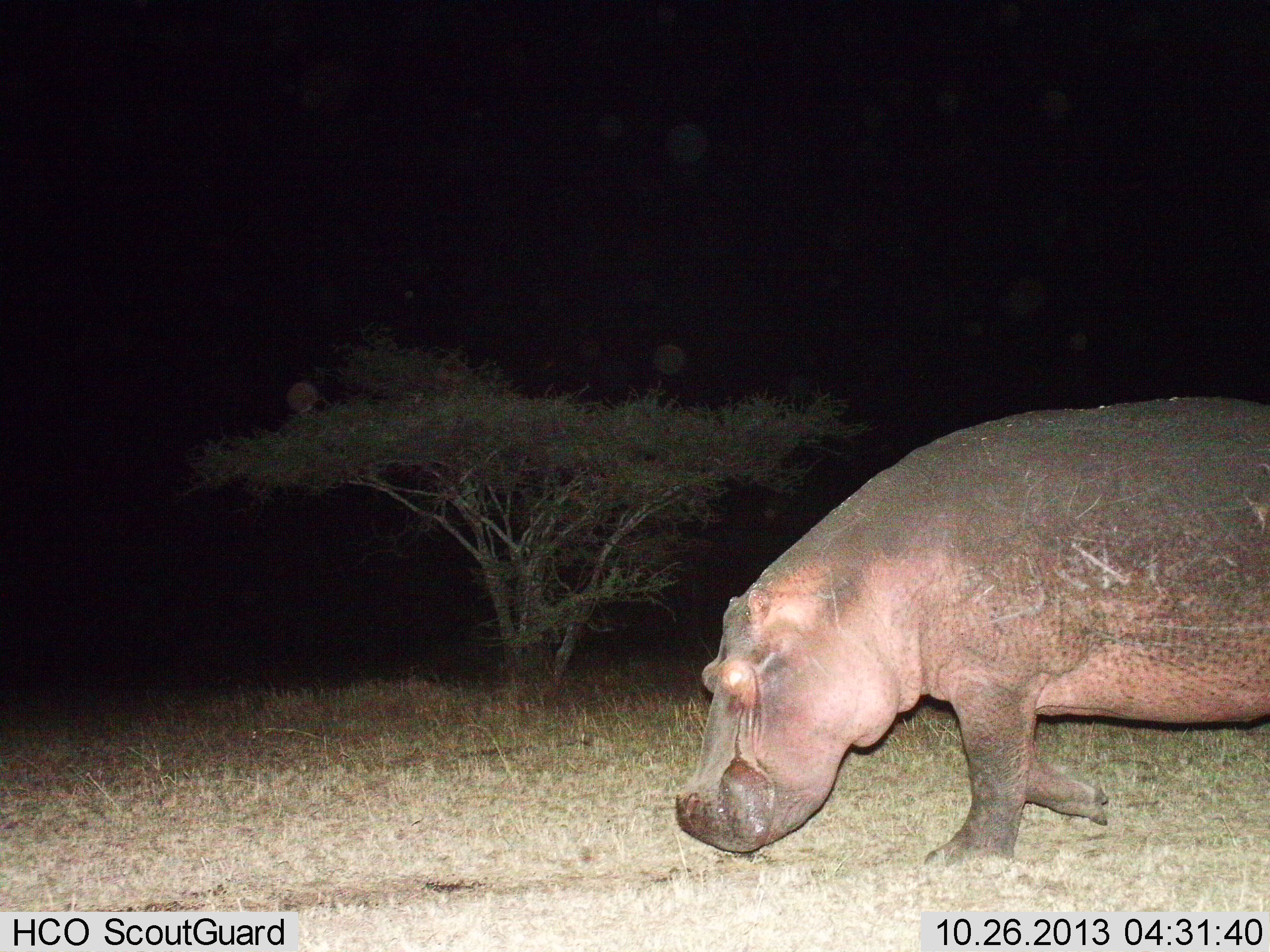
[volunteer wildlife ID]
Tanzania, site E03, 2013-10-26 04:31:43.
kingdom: Animalia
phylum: Chordata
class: Mammalia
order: Artiodactyla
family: Hippopotamidae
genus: Hippopotamus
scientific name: Hippopotamus amphibius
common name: hippopotamus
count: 1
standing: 10%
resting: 0%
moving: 80%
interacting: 0%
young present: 0%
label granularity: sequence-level